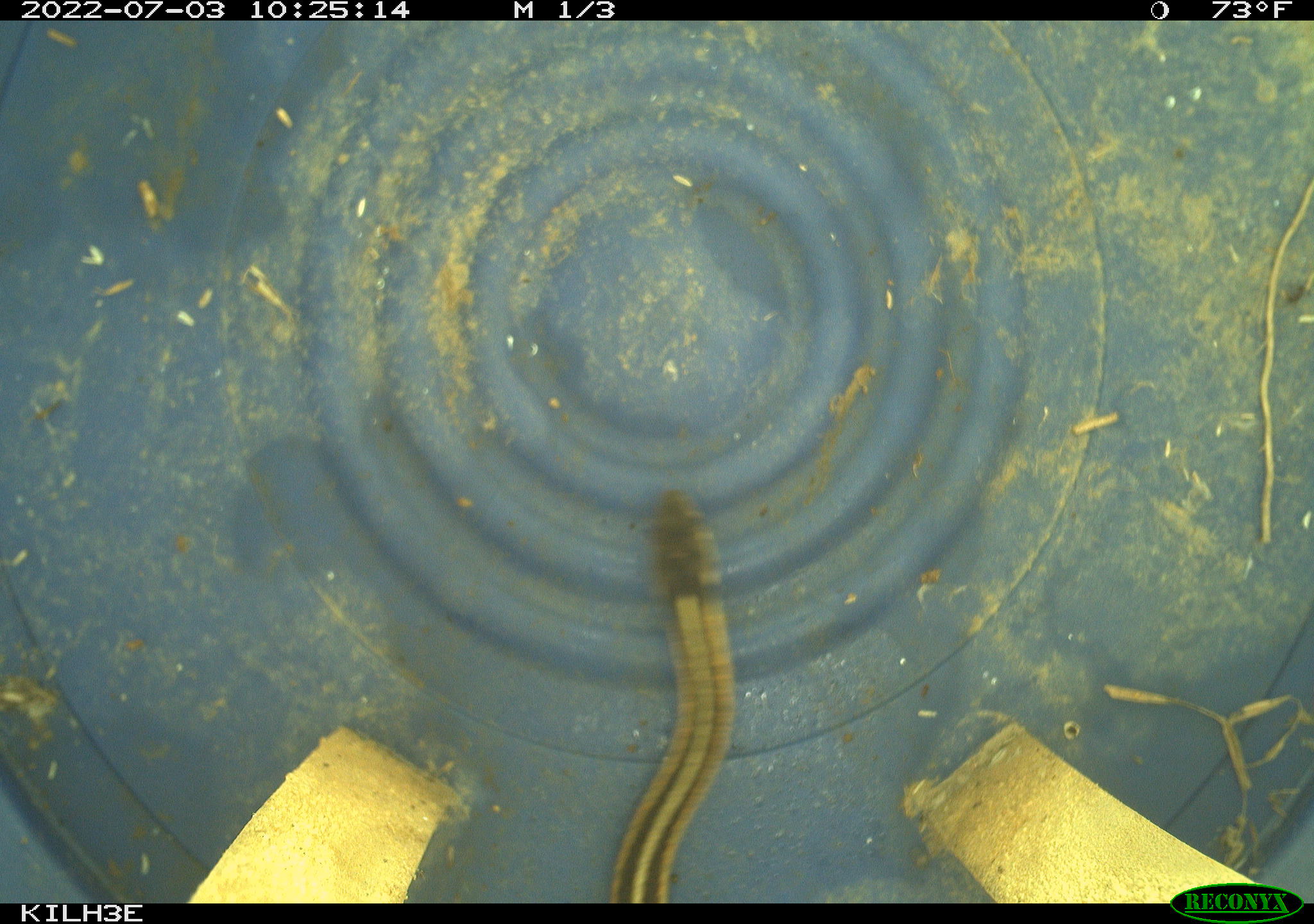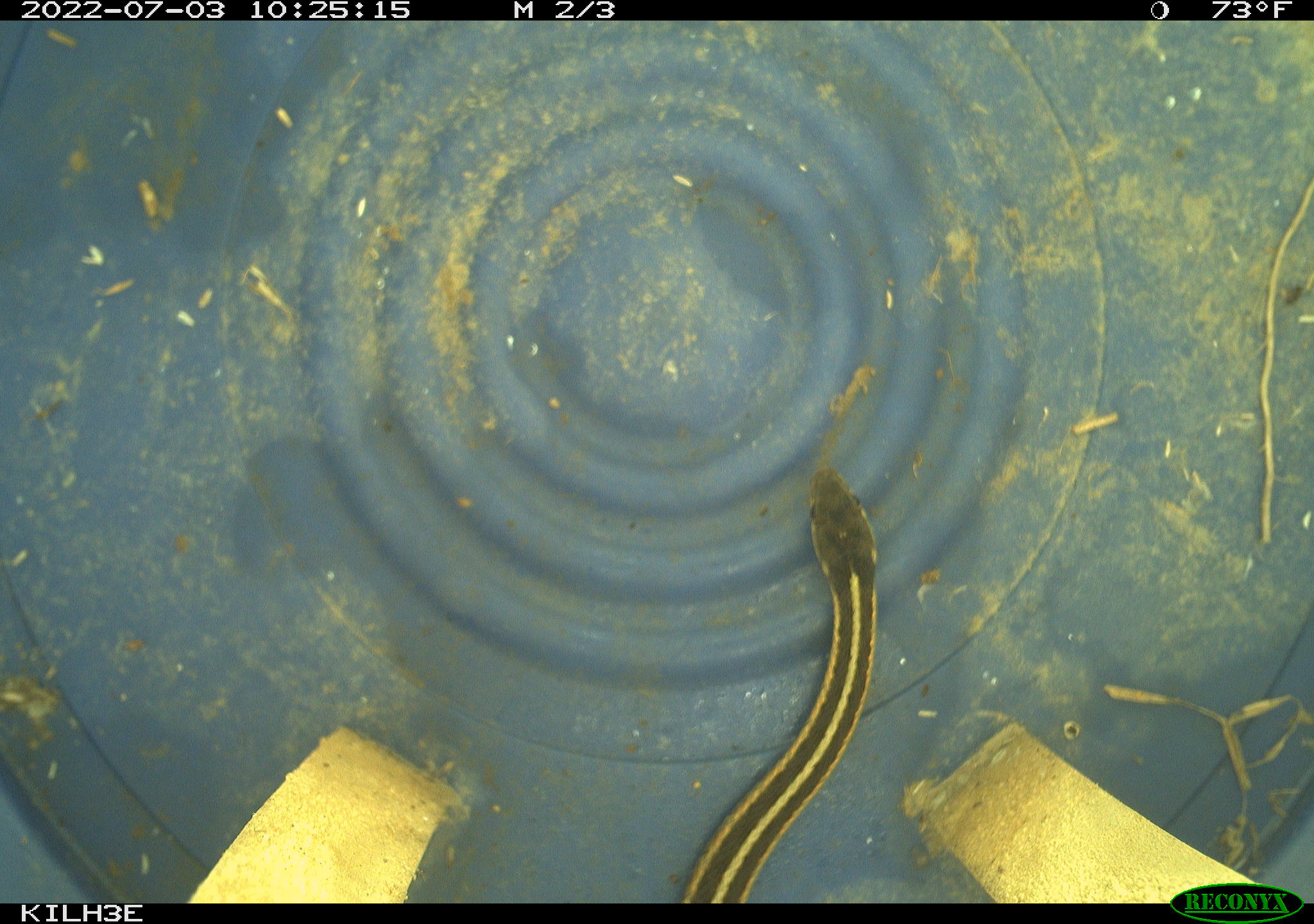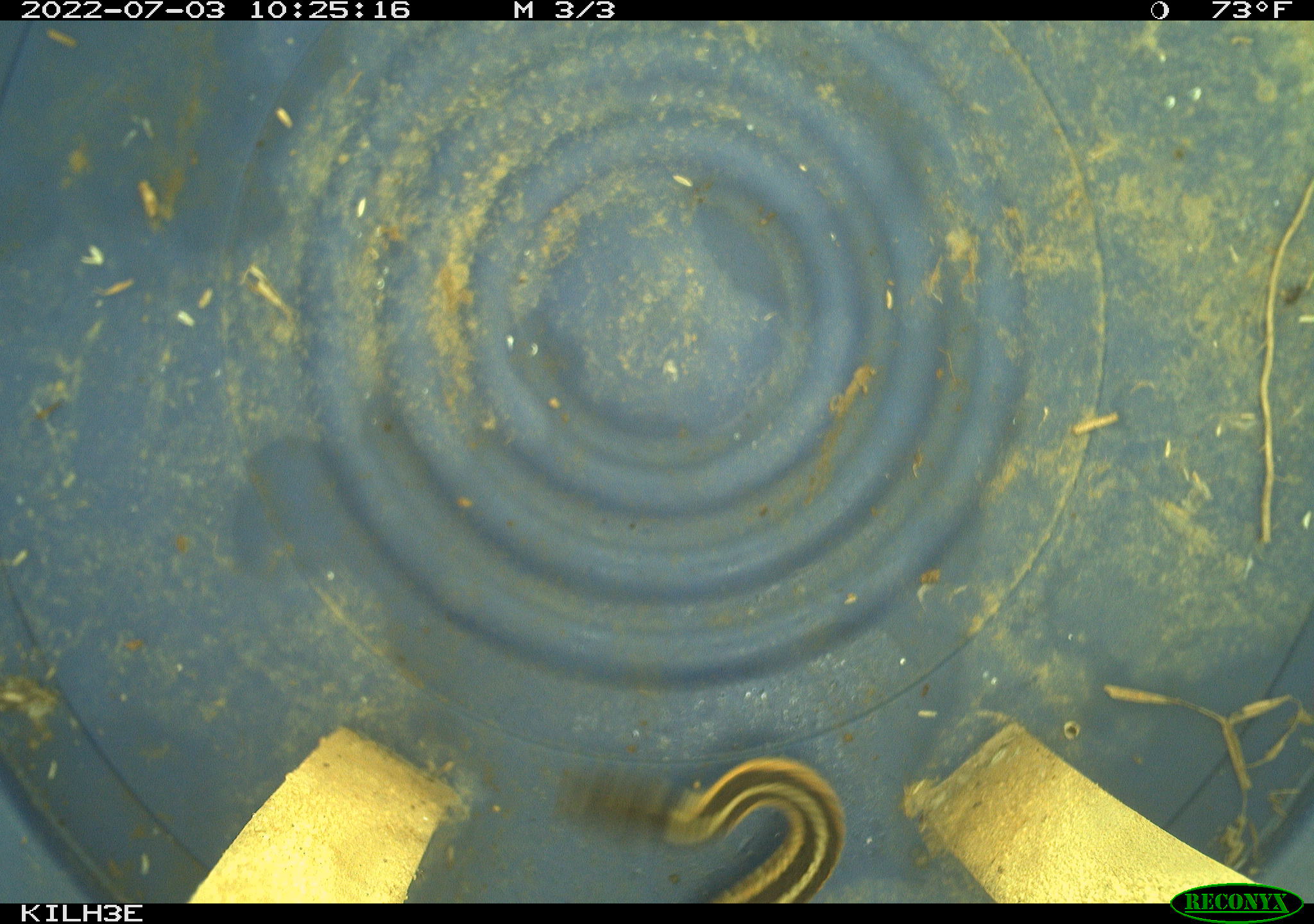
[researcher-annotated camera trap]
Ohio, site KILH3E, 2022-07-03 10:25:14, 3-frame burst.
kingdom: Animalia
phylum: Chordata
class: Reptilia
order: Squamata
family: Colubridae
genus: Thamnophis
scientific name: Thamnophis sirtalis sirtalis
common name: eastern gartersnake